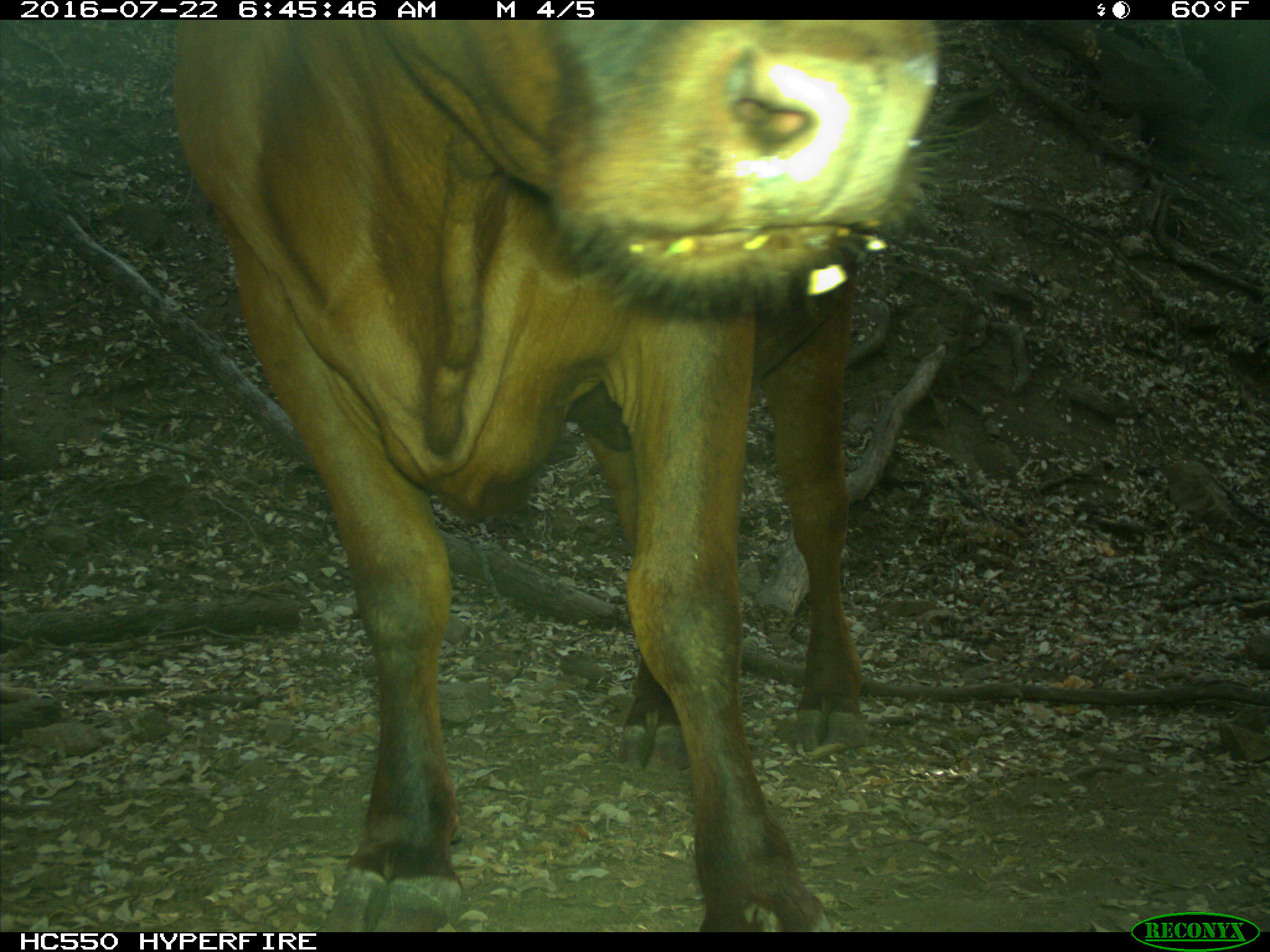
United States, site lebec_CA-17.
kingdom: Animalia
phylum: Chordata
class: Mammalia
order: Artiodactyla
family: Bovidae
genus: Bos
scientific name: Bos taurus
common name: domestic cow